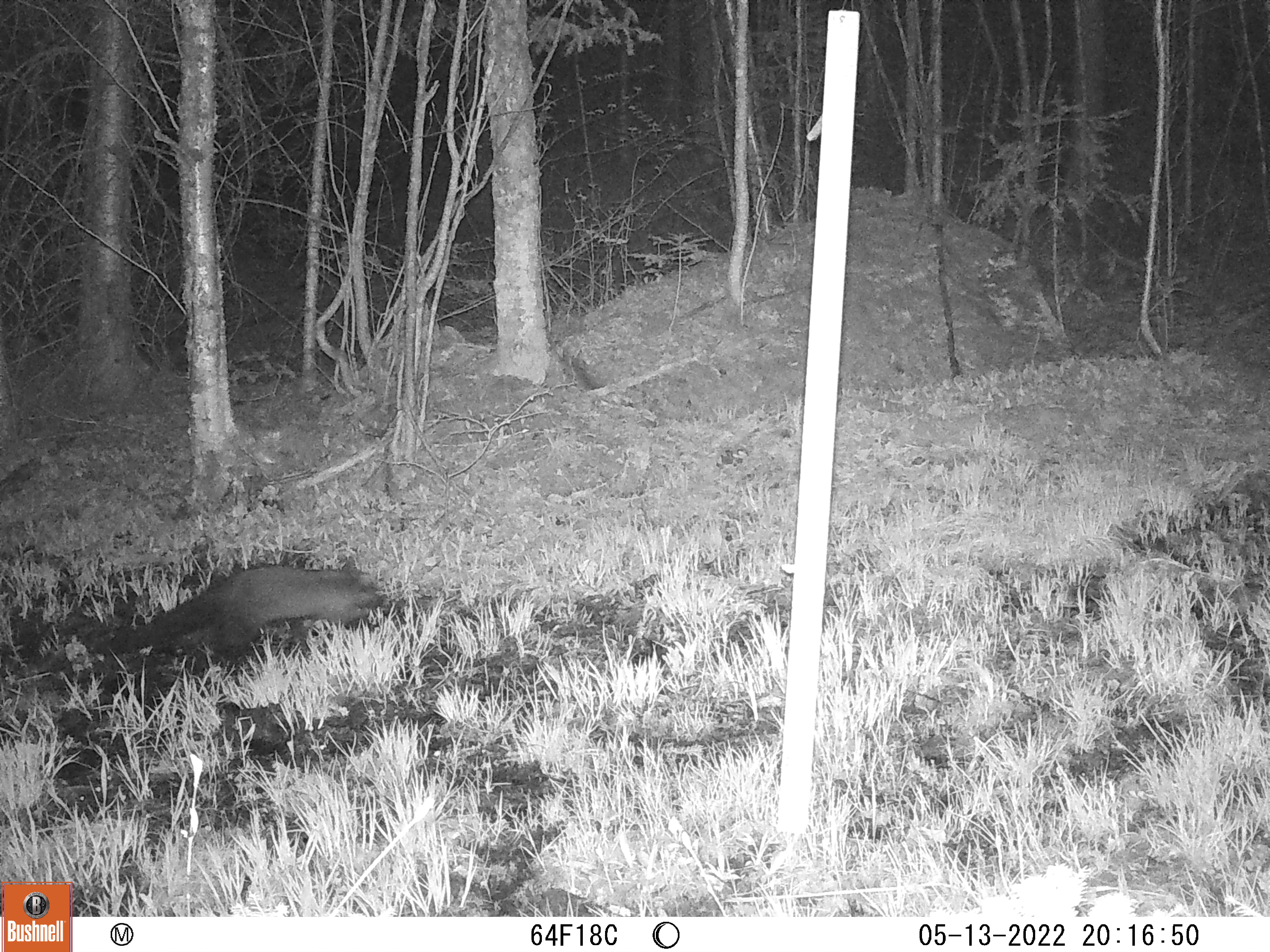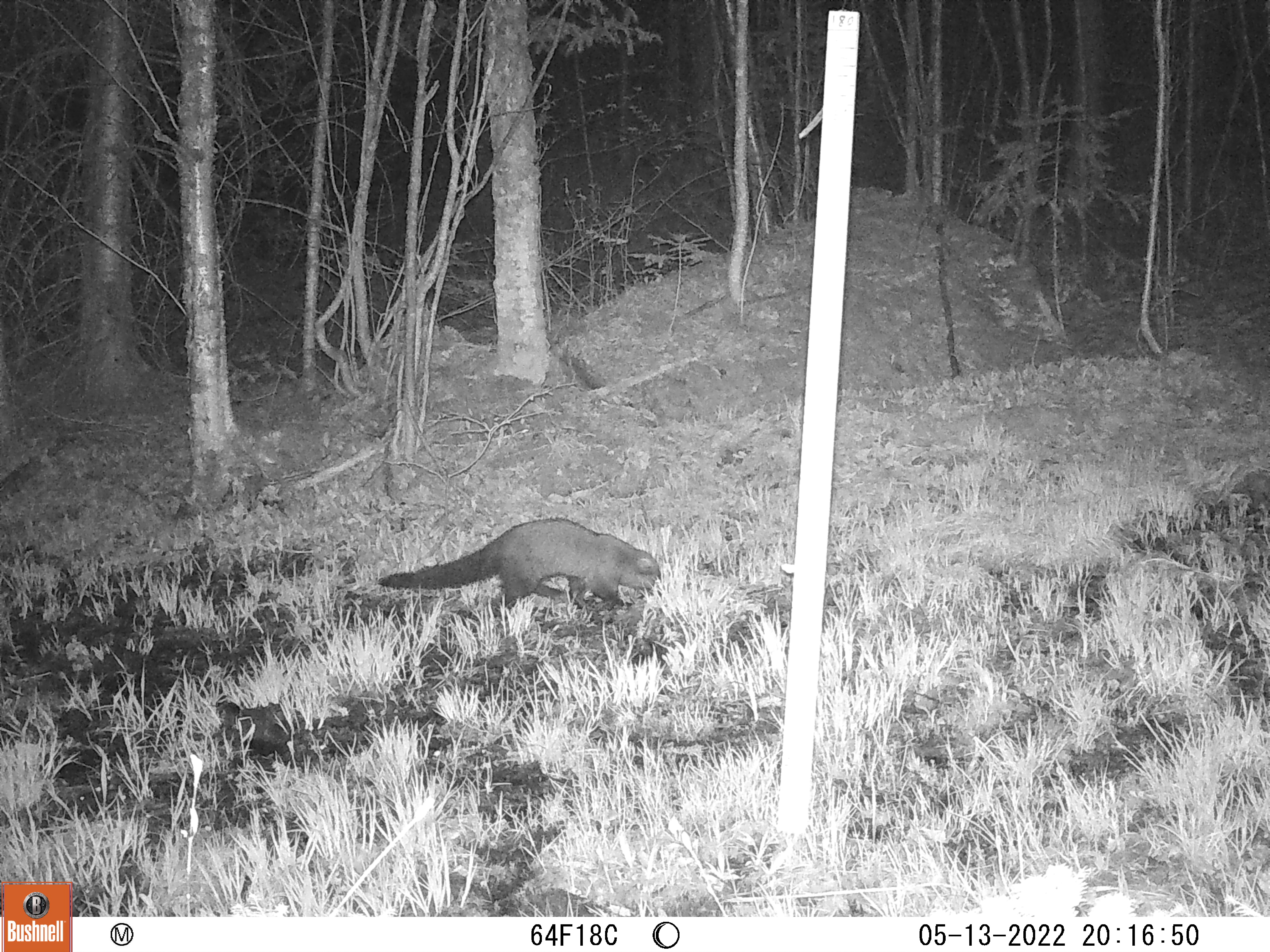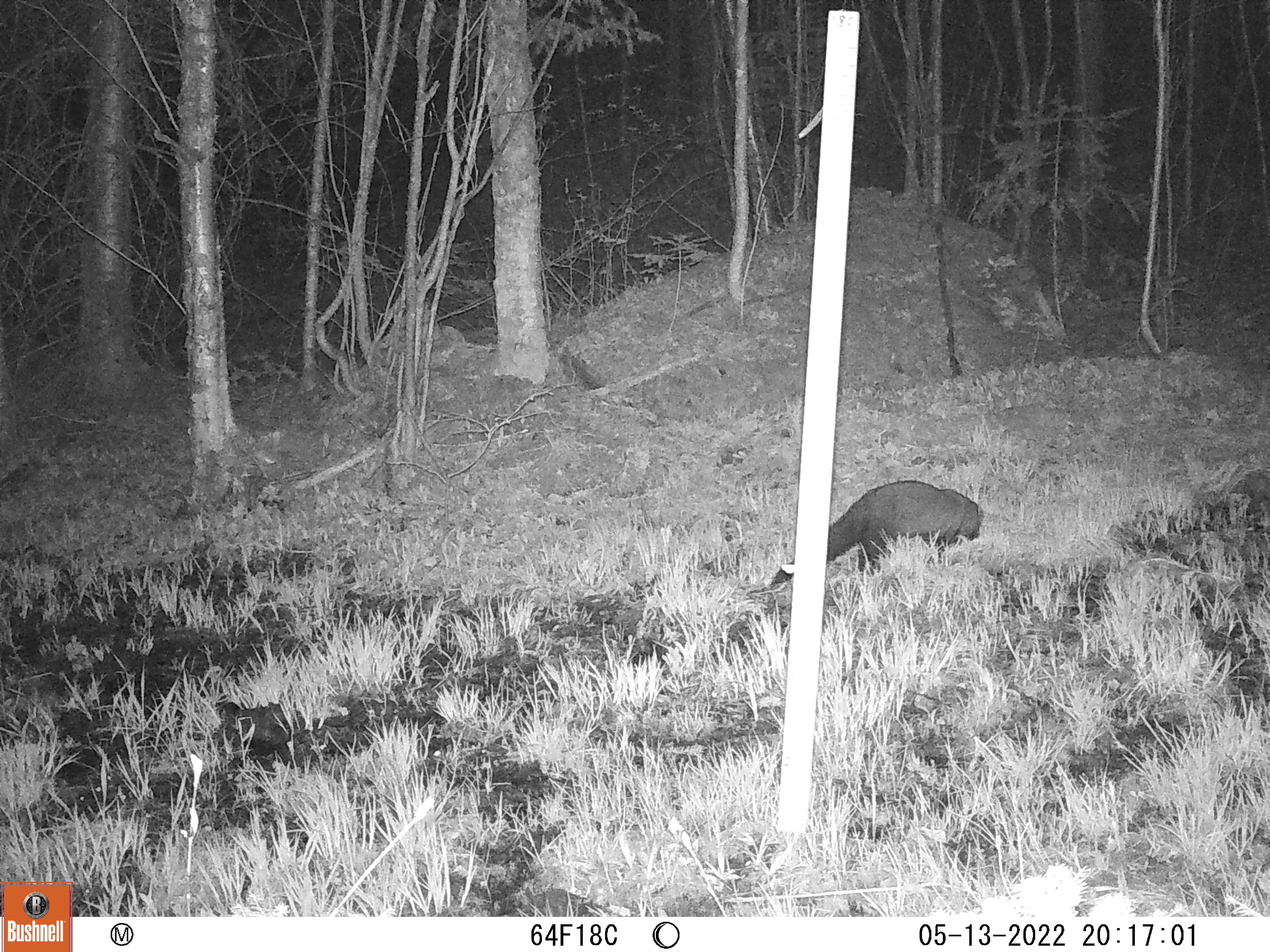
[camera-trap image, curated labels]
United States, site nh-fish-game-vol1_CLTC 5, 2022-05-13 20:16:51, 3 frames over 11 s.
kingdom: Animalia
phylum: Chordata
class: Mammalia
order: Carnivora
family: Mustelidae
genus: Pekania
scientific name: Pekania pennanti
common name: fisher